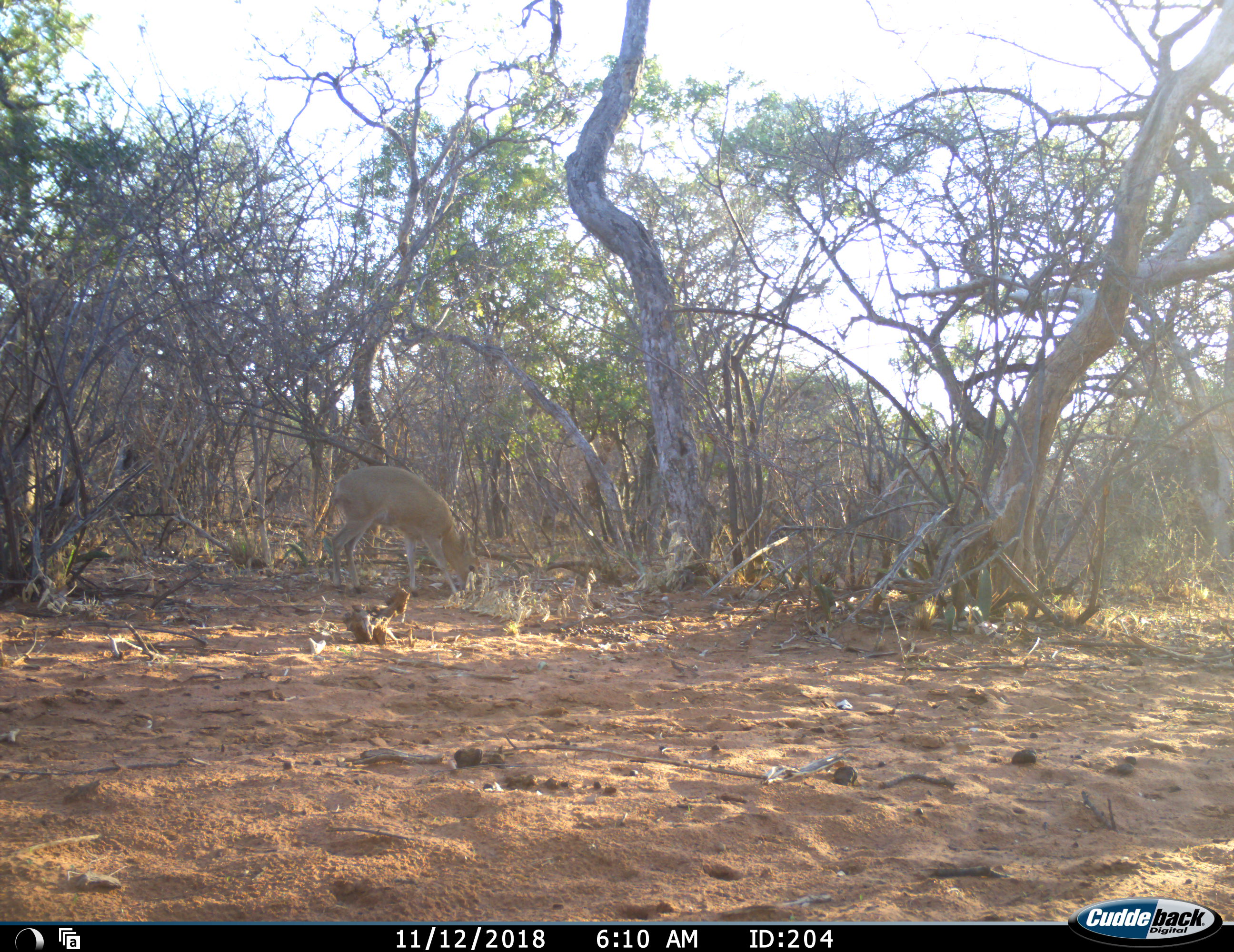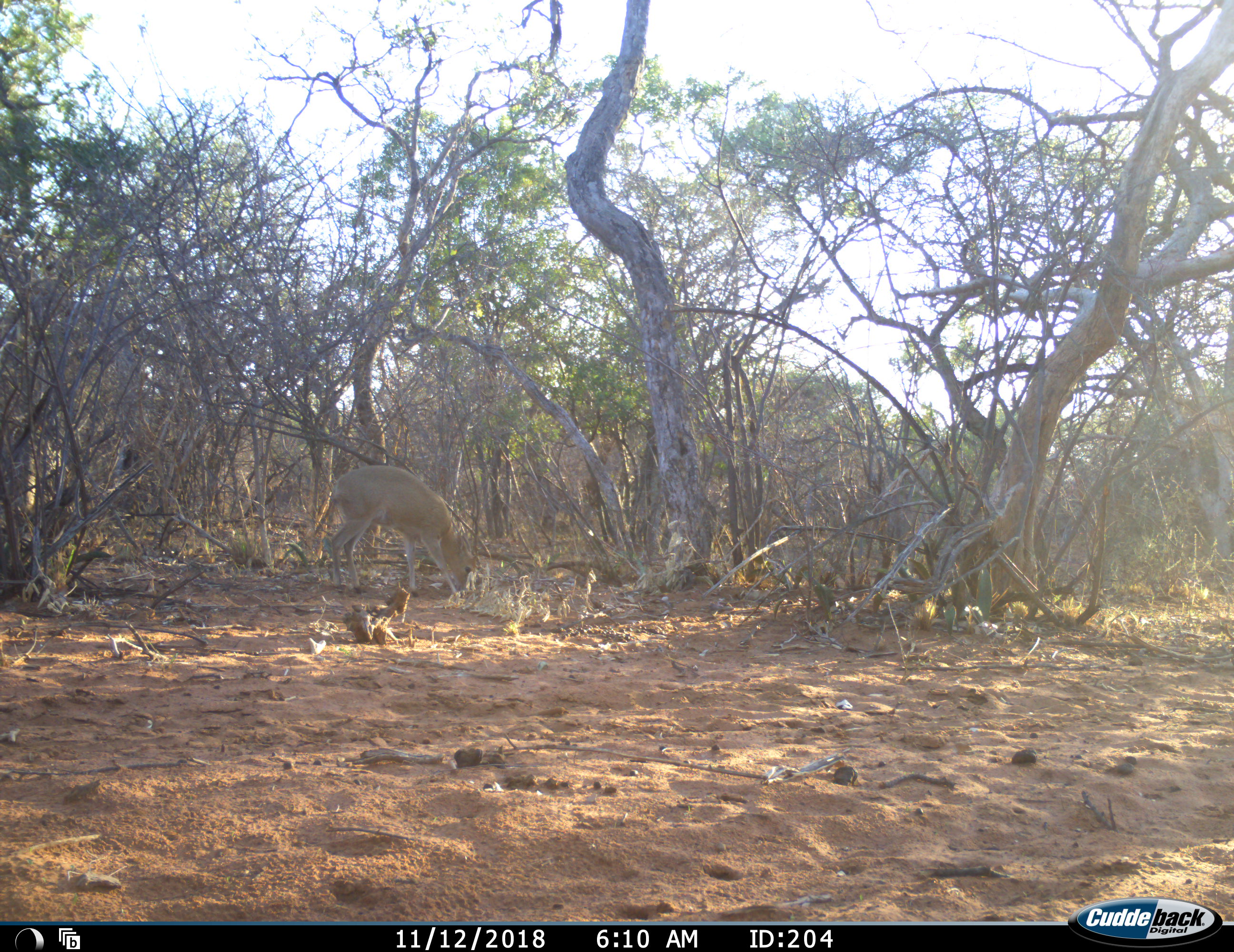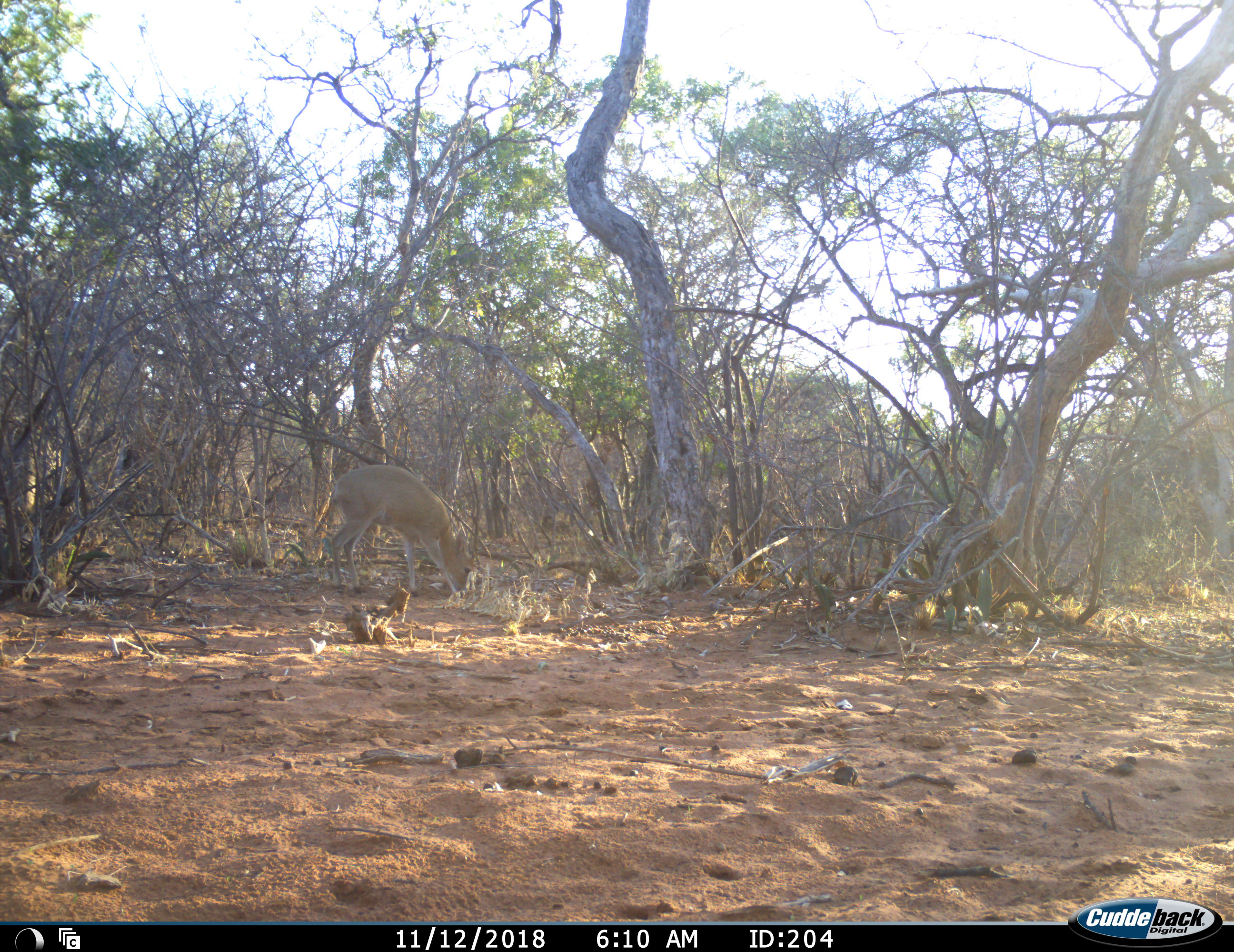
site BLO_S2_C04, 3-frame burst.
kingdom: Animalia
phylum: Chordata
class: Mammalia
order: Artiodactyla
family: Bovidae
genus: Sylvicapra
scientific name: Sylvicapra grimmia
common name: common duiker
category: duikercommongrey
Duikercommongrey (common duiker) (Sylvicapra grimmia), count 1. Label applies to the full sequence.